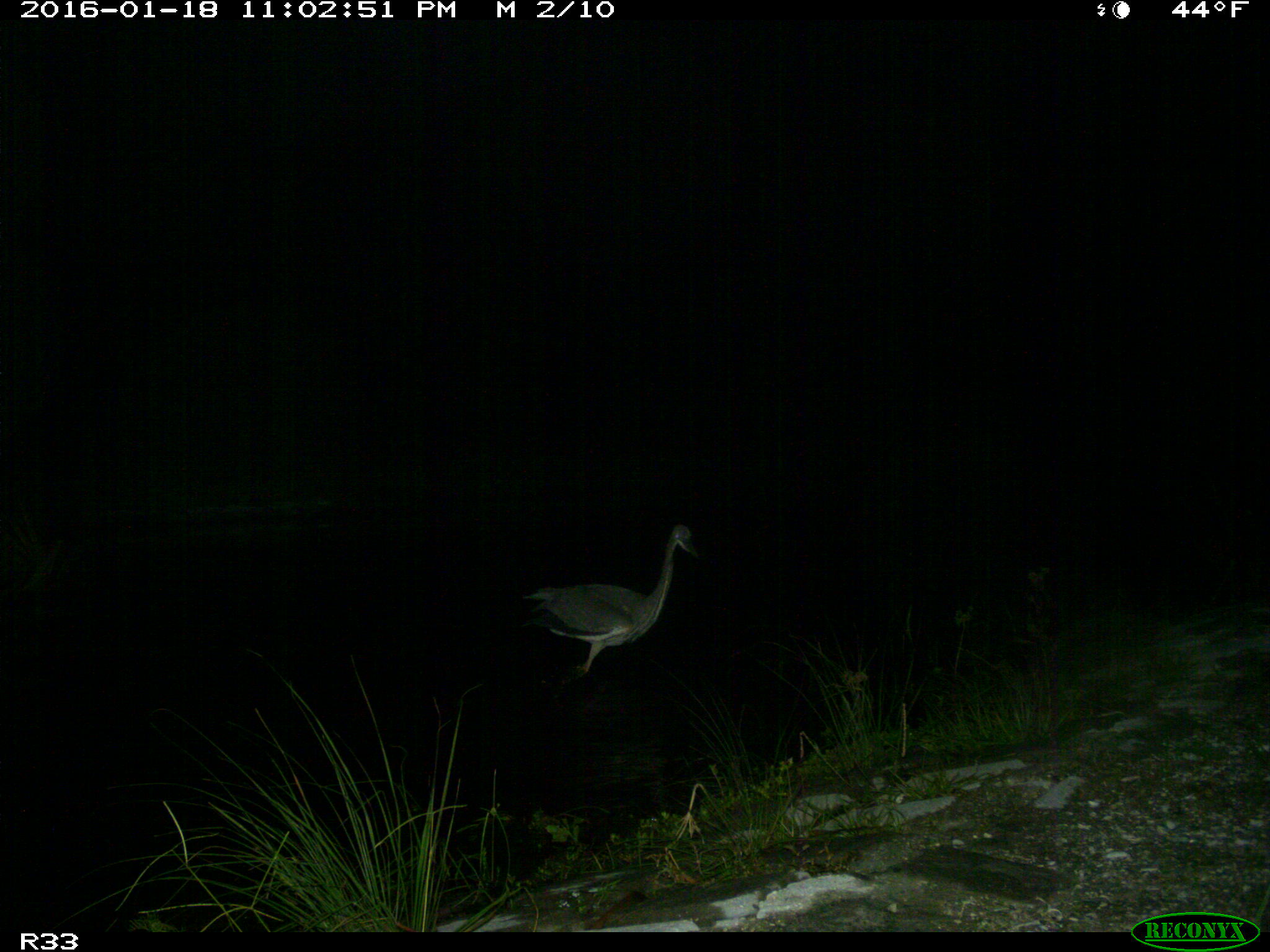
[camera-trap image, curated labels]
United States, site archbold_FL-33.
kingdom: Animalia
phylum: Chordata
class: Aves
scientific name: Aves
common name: birds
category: unidentified bird